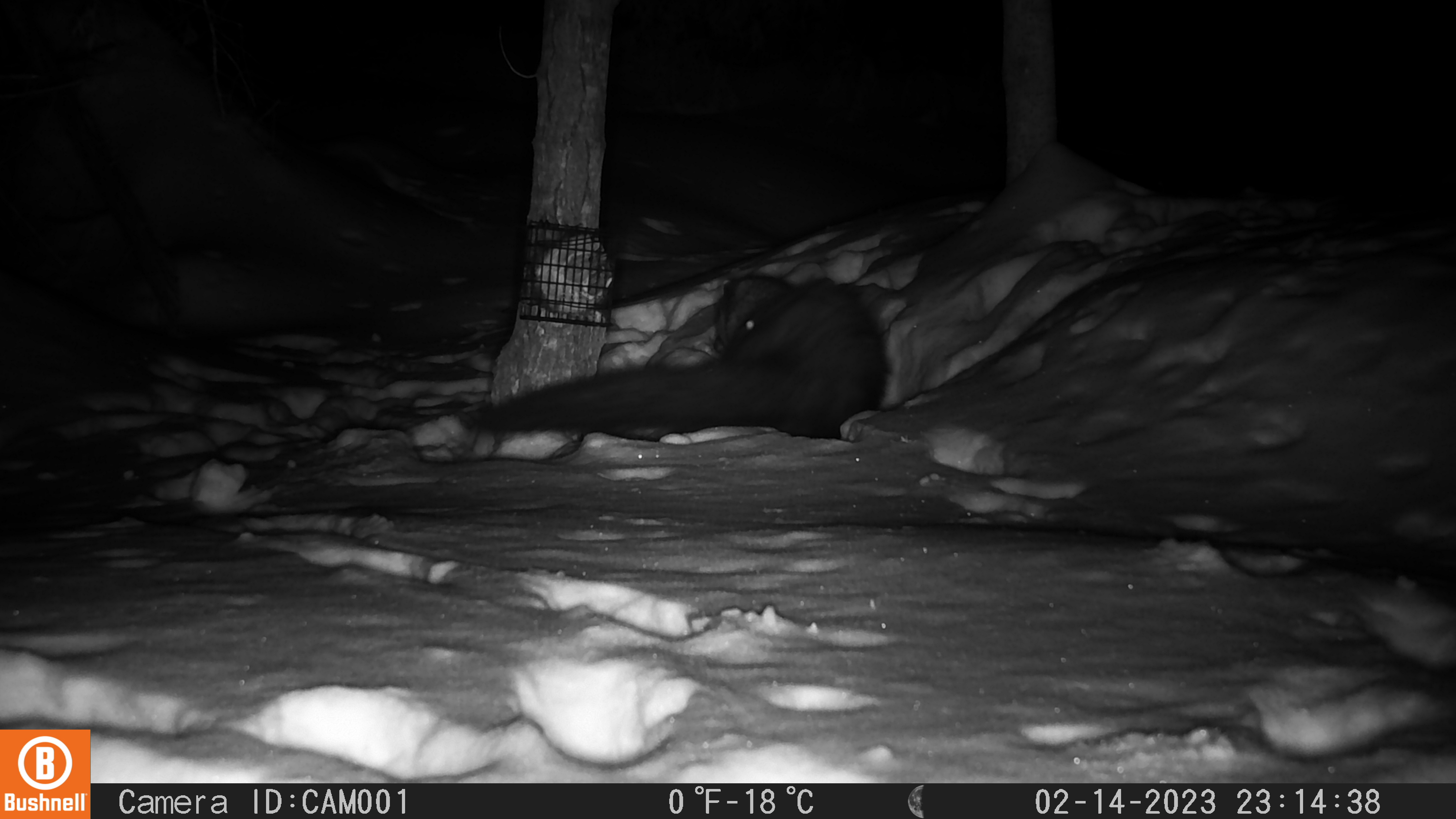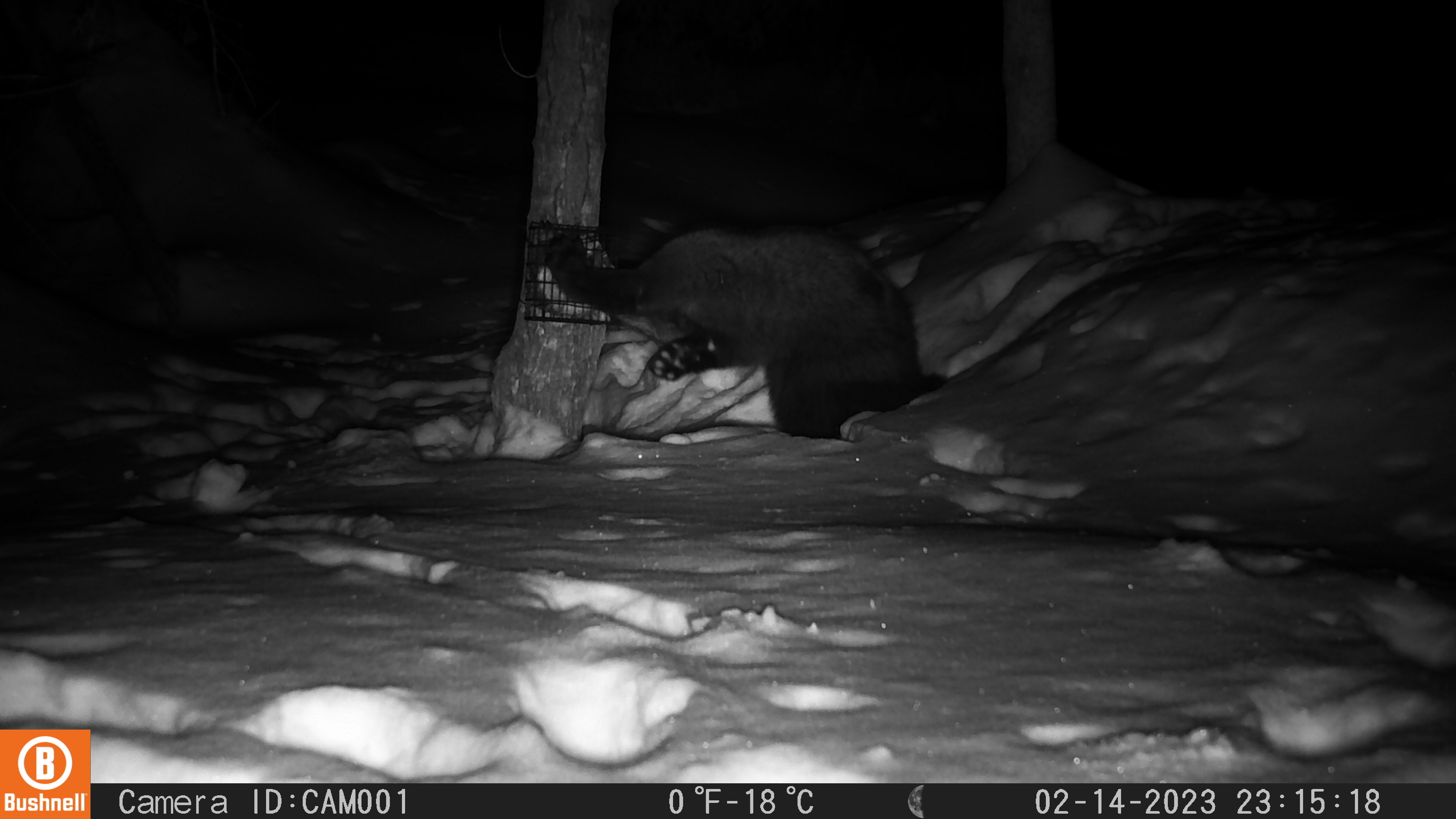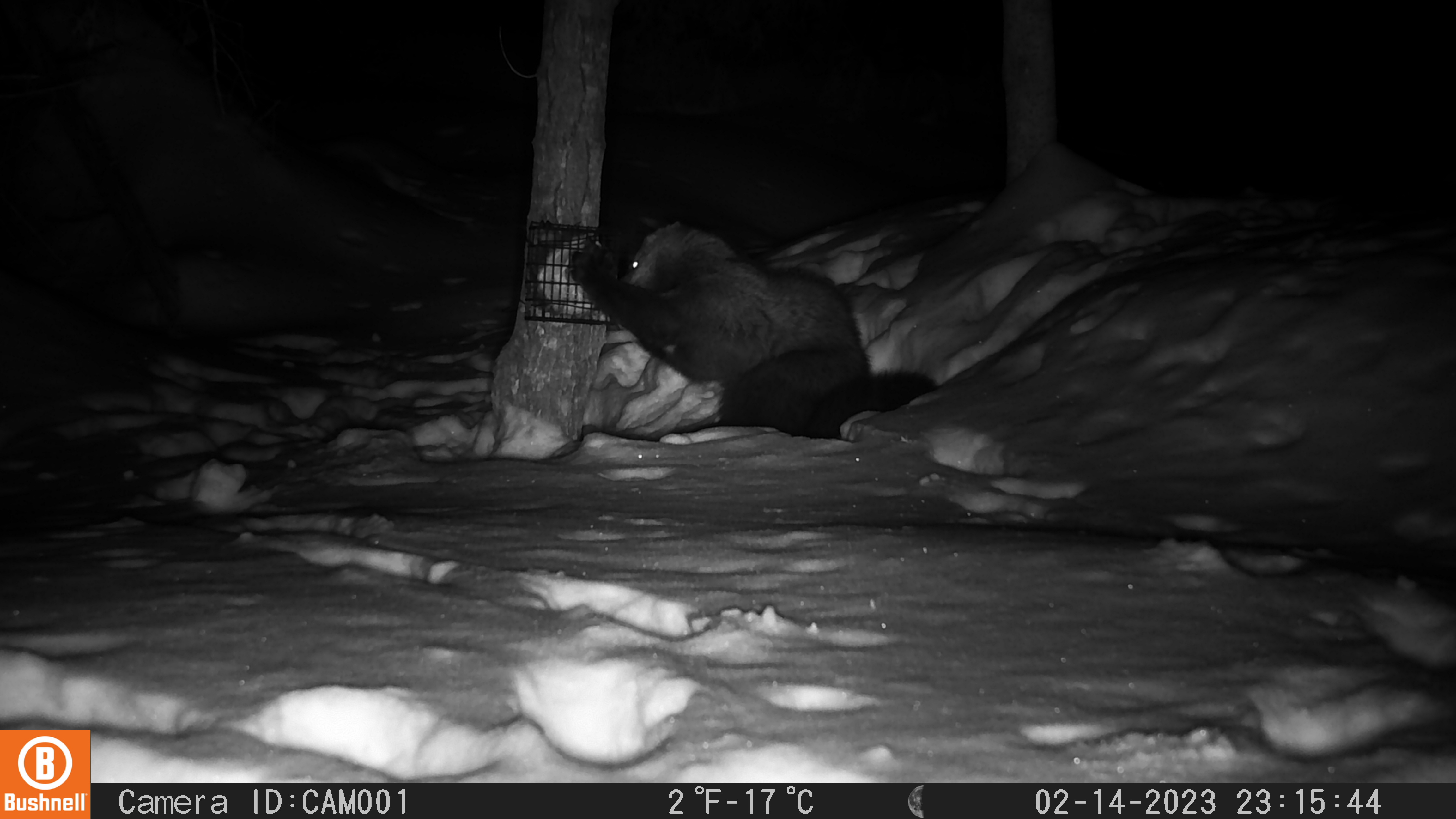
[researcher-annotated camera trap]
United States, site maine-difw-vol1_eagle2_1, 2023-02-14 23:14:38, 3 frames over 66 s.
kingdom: Animalia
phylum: Chordata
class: Mammalia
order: Carnivora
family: Mustelidae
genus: Pekania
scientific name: Pekania pennanti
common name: fisher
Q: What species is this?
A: Fisher (Pekania pennanti).